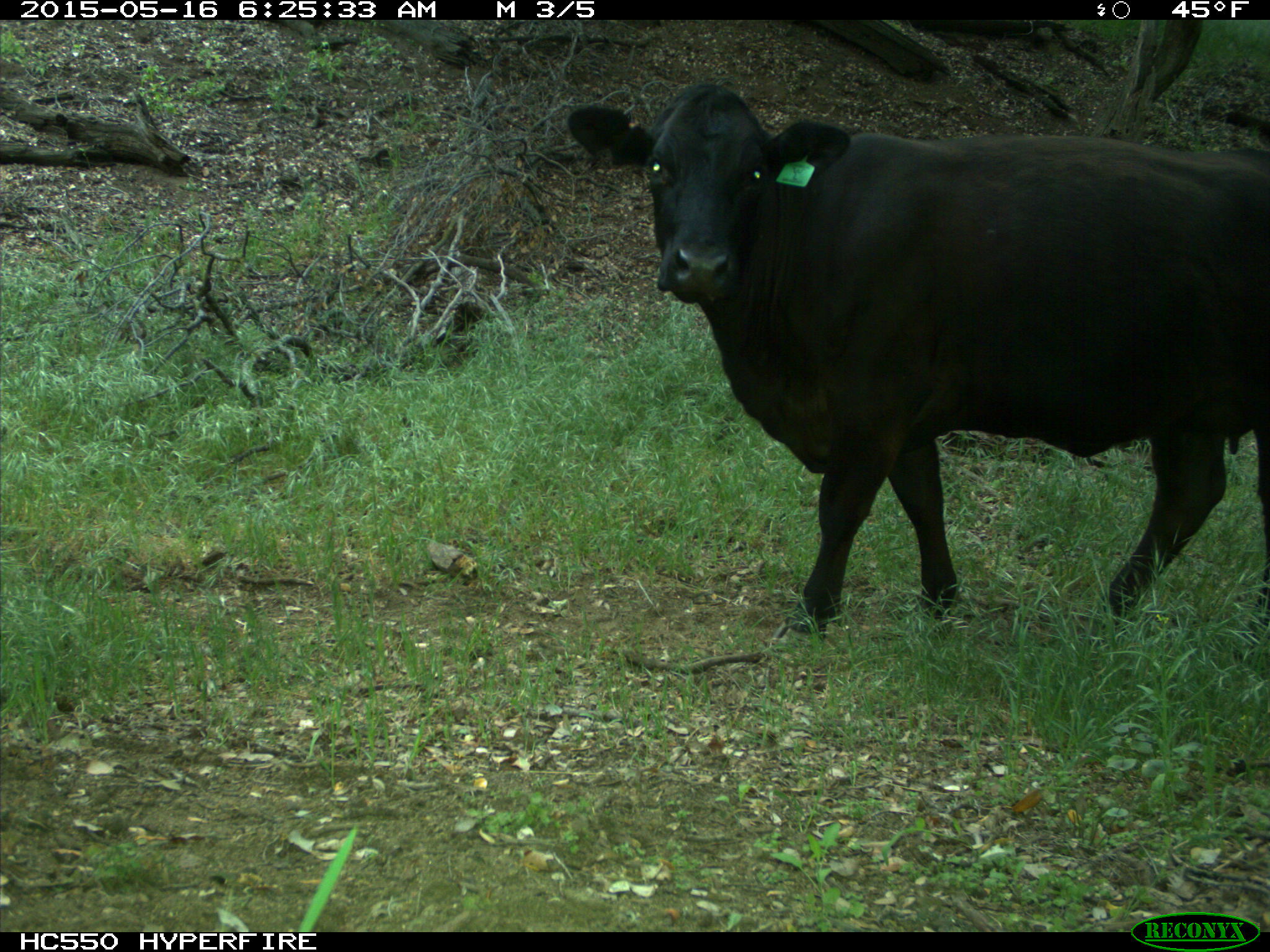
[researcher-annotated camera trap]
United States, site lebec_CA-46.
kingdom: Animalia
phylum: Chordata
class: Mammalia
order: Artiodactyla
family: Bovidae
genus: Bos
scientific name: Bos taurus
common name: domestic cow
Bos taurus (domestic cow).